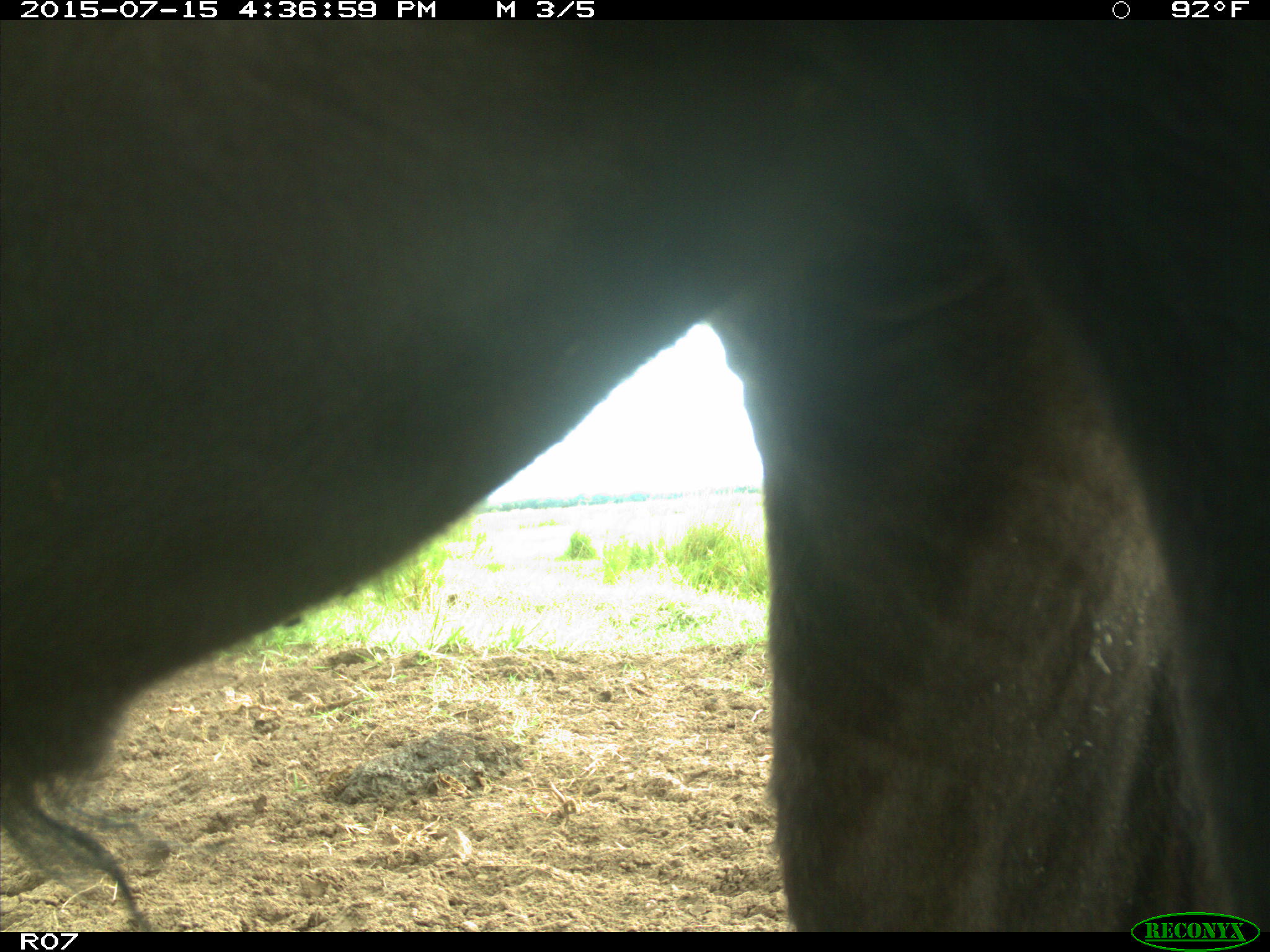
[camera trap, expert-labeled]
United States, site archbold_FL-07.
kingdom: Animalia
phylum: Chordata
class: Mammalia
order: Artiodactyla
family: Bovidae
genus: Bos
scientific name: Bos taurus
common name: domestic cow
Bos taurus (domestic cow).